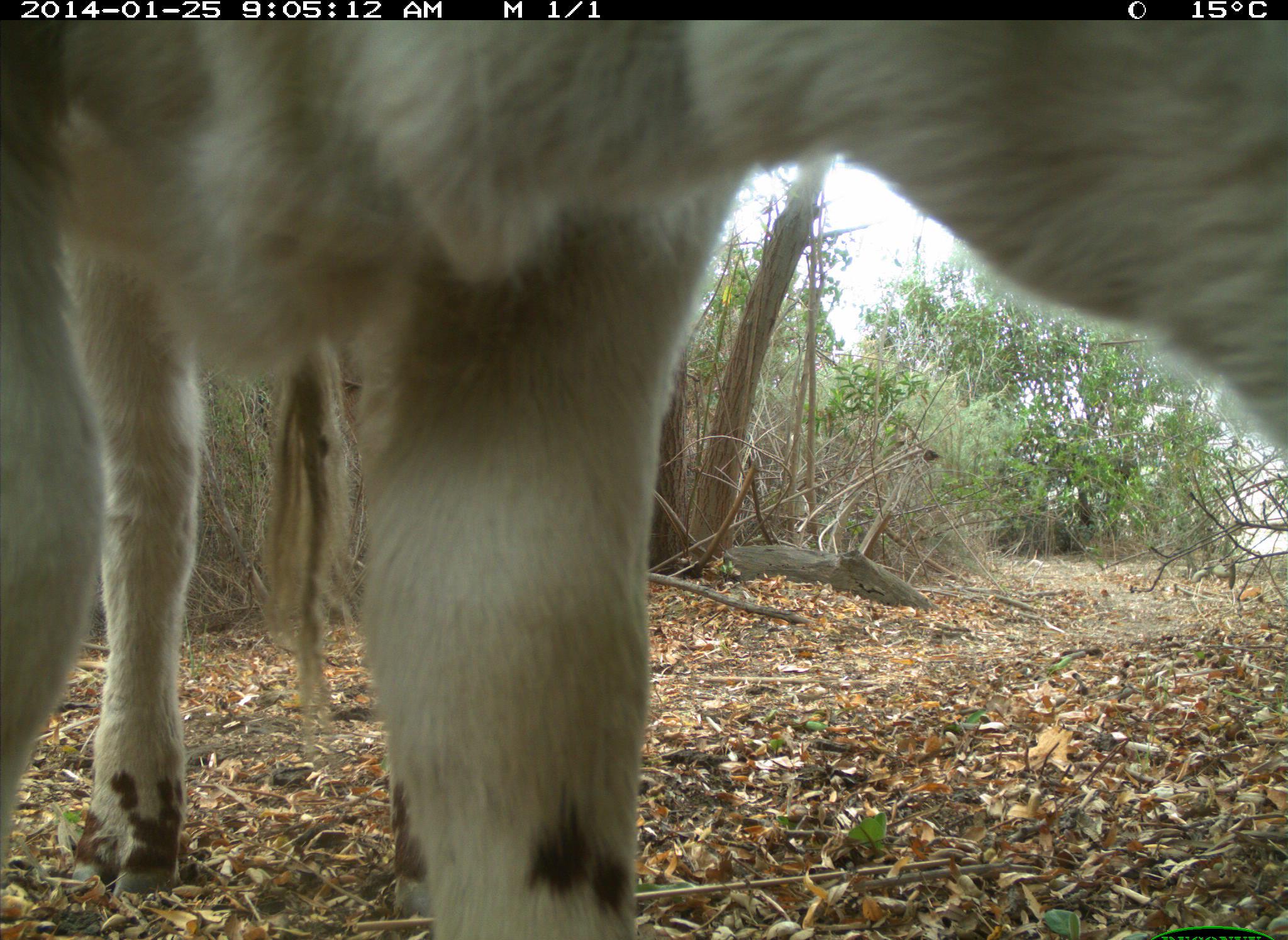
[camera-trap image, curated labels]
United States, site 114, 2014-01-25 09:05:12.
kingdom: Animalia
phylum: Chordata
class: Mammalia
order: Artiodactyla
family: Bovidae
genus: Bos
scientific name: Bos taurus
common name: cow